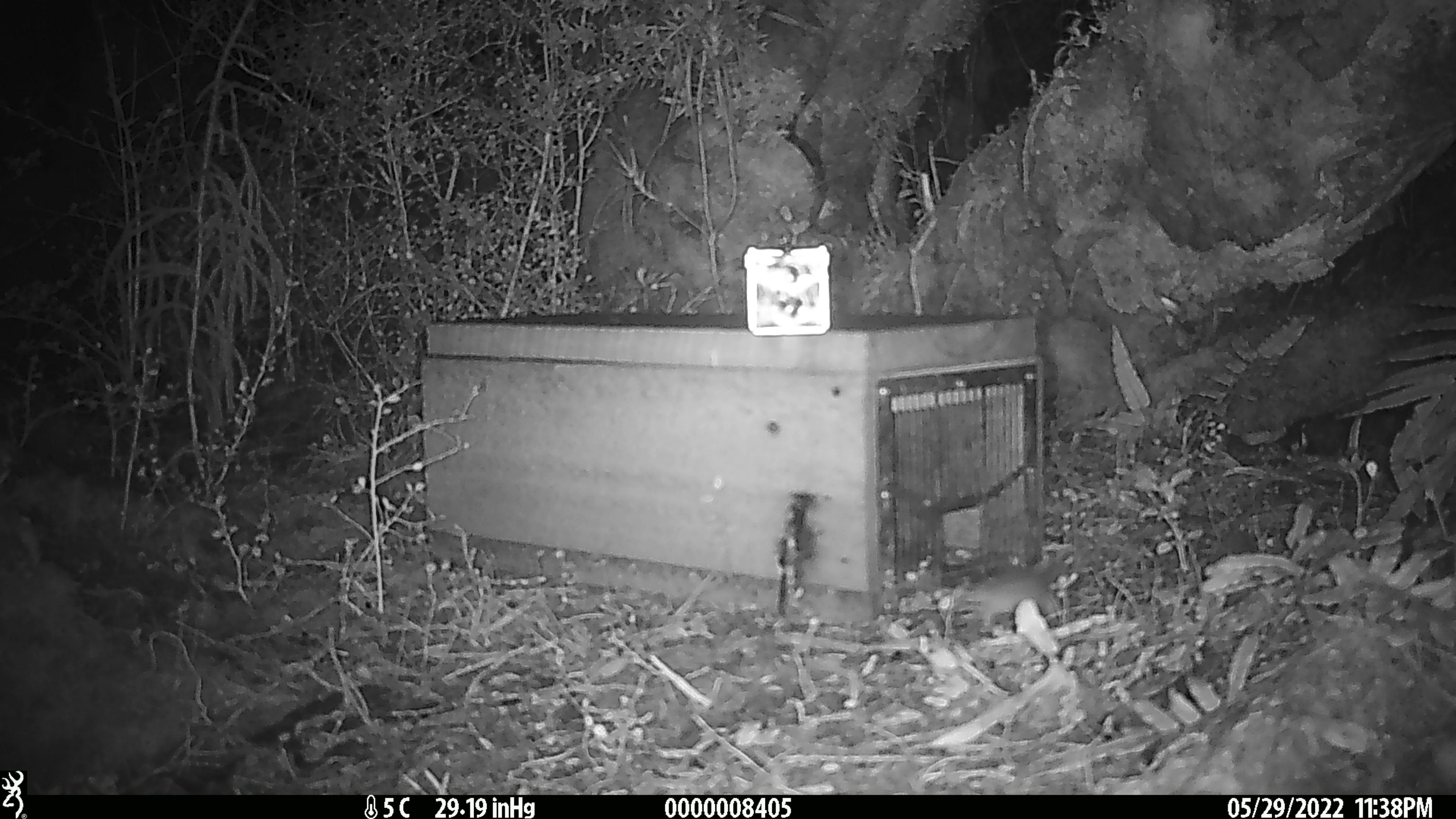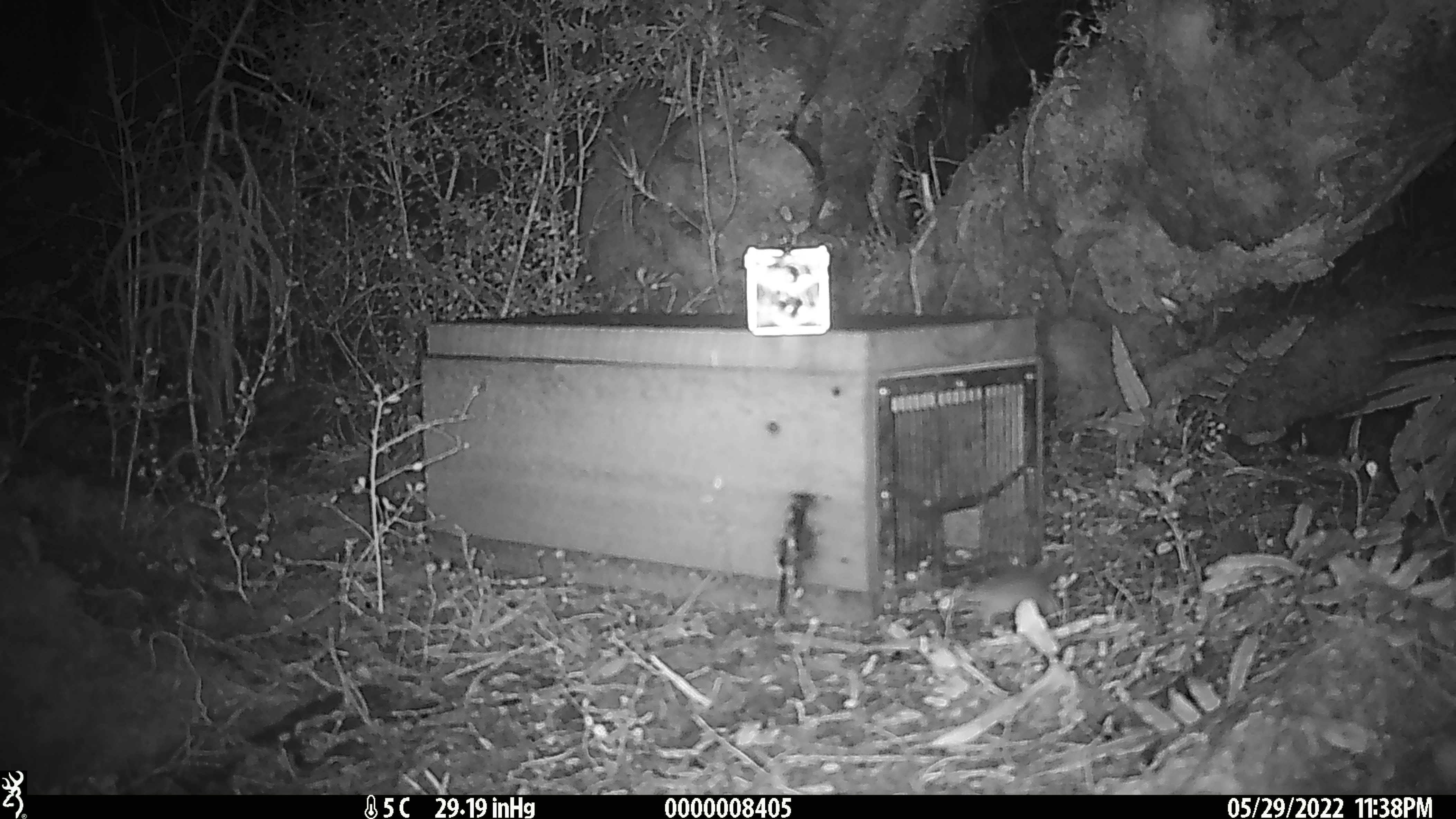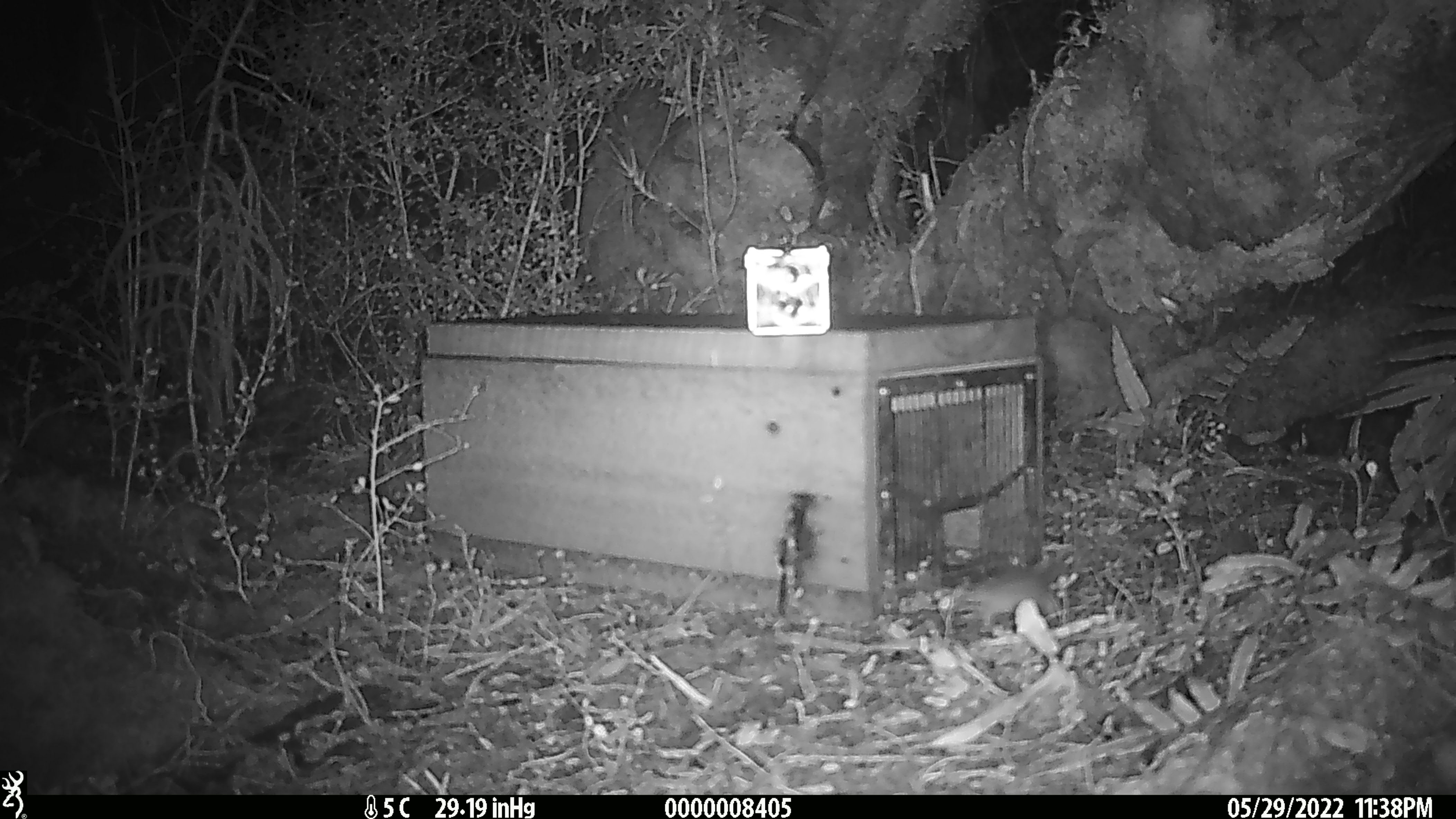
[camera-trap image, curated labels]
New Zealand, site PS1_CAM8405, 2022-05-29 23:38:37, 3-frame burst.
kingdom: Animalia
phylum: Chordata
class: Mammalia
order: Rodentia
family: Muridae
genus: Mus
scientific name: Mus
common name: mouse